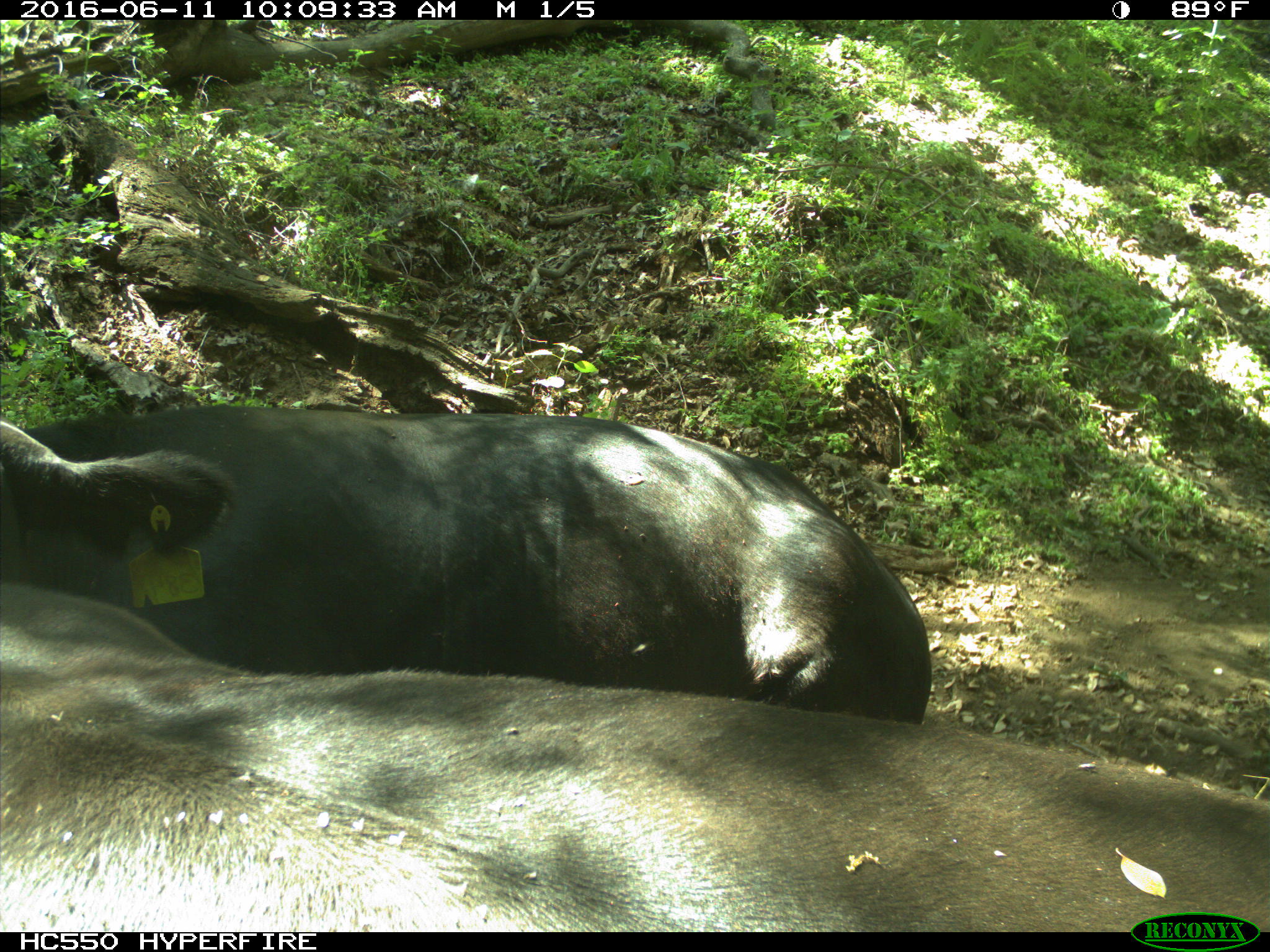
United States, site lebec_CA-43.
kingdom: Animalia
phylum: Chordata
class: Mammalia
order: Artiodactyla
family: Bovidae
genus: Bos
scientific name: Bos taurus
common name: domestic cow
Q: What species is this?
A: Bos taurus (domestic cow).